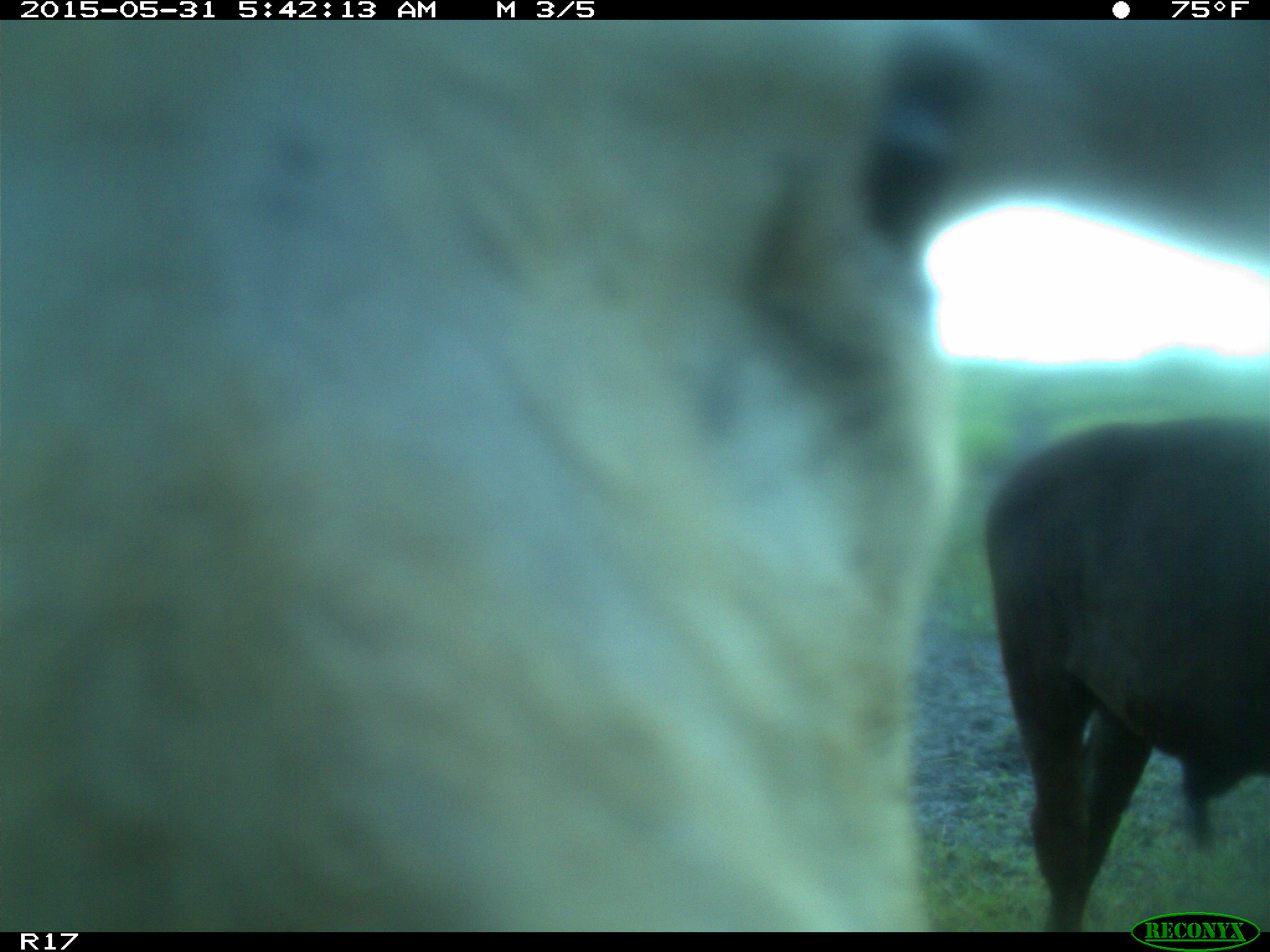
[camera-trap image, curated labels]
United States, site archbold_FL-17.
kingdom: Animalia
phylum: Chordata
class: Mammalia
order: Artiodactyla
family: Bovidae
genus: Bos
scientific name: Bos taurus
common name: domestic cow